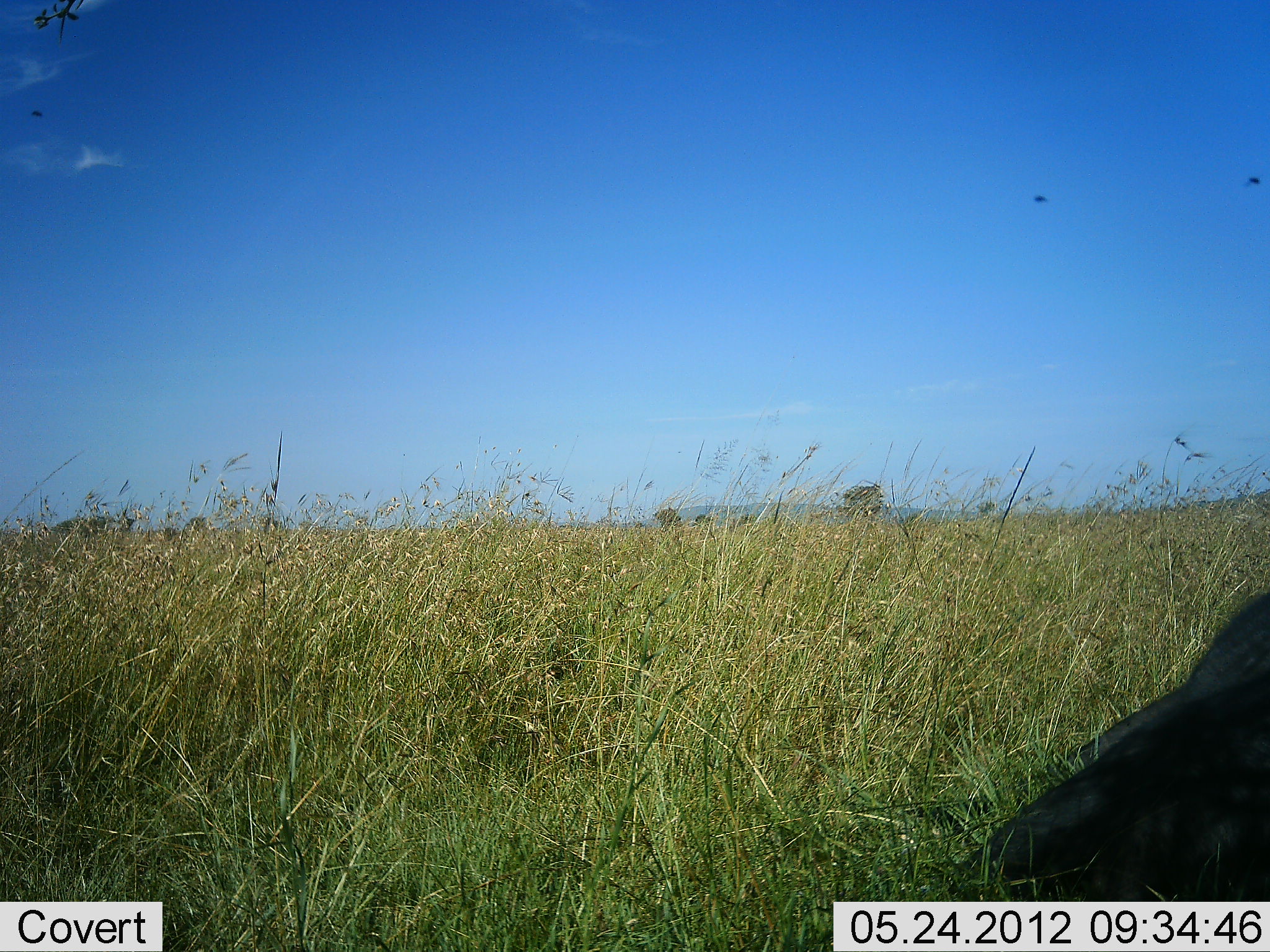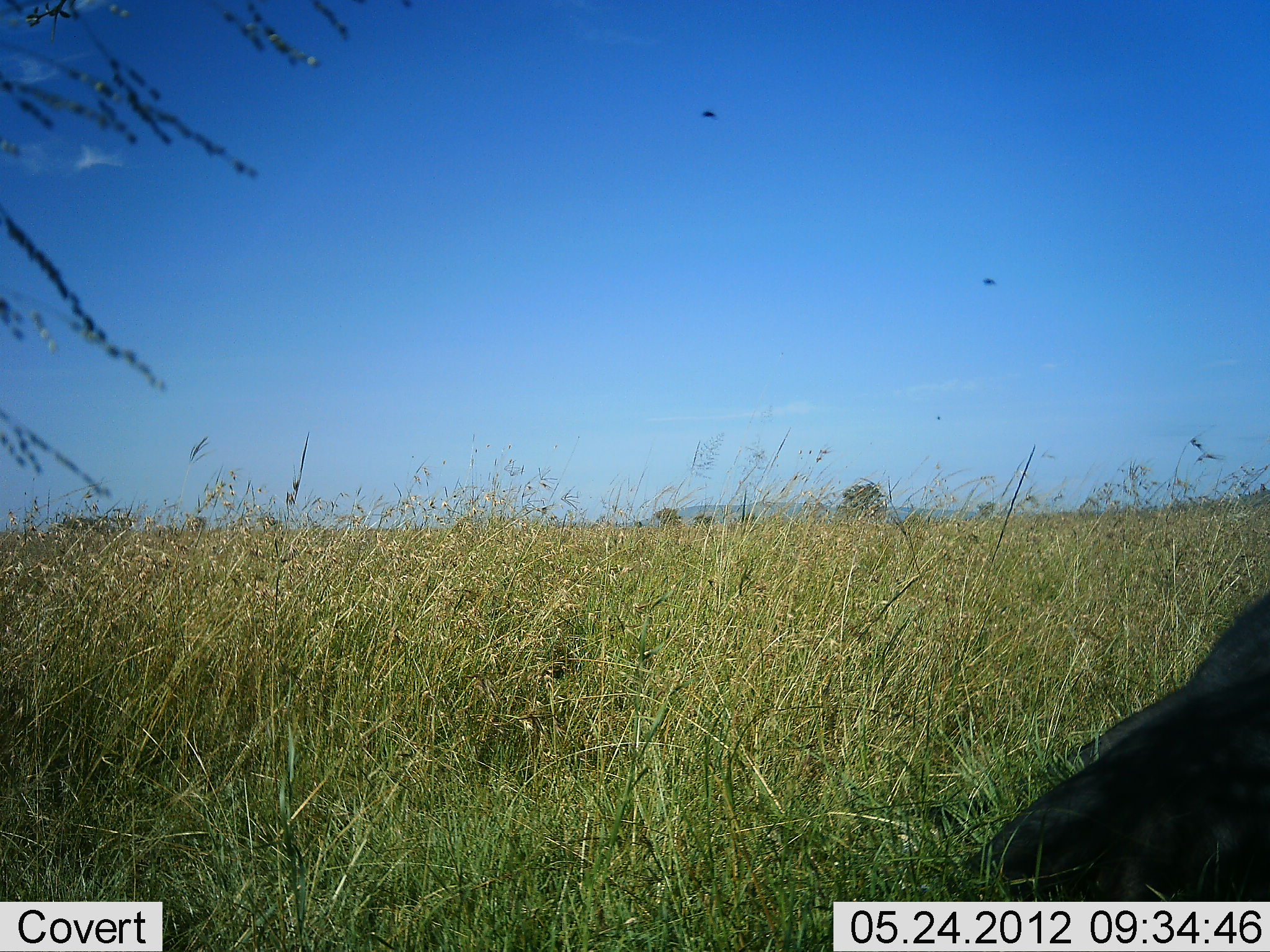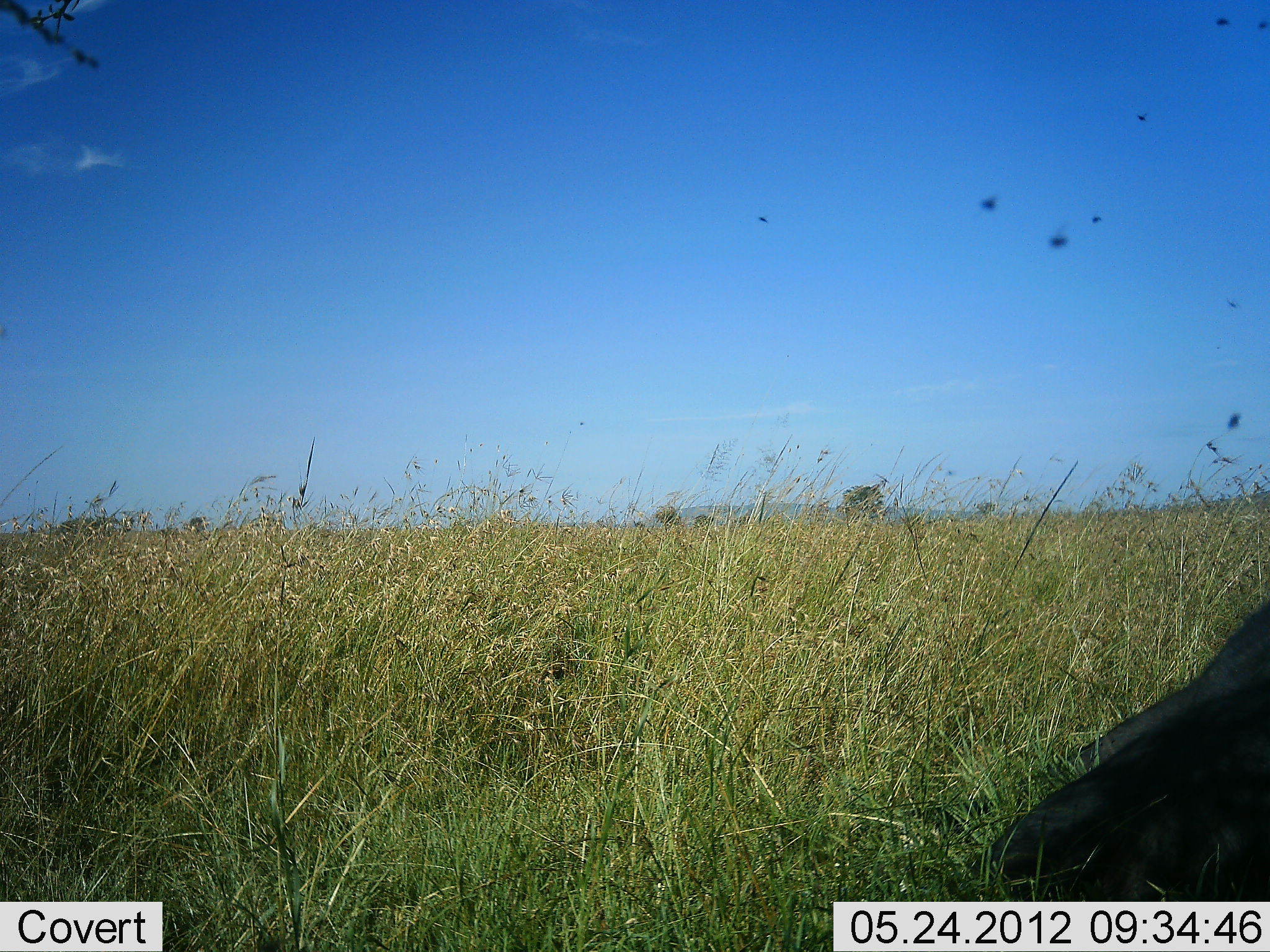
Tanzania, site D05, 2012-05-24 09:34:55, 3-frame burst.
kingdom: Animalia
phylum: Chordata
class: Mammalia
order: Artiodactyla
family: Bovidae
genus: Syncerus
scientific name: Syncerus caffer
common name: cape buffalo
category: buffalo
Buffalo (cape buffalo) (Syncerus caffer), count 1. Behavior (volunteer vote fractions): standing 0%, resting 100%, moving 0%, interacting 0%. Young present (vote fraction): 20%. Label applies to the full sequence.